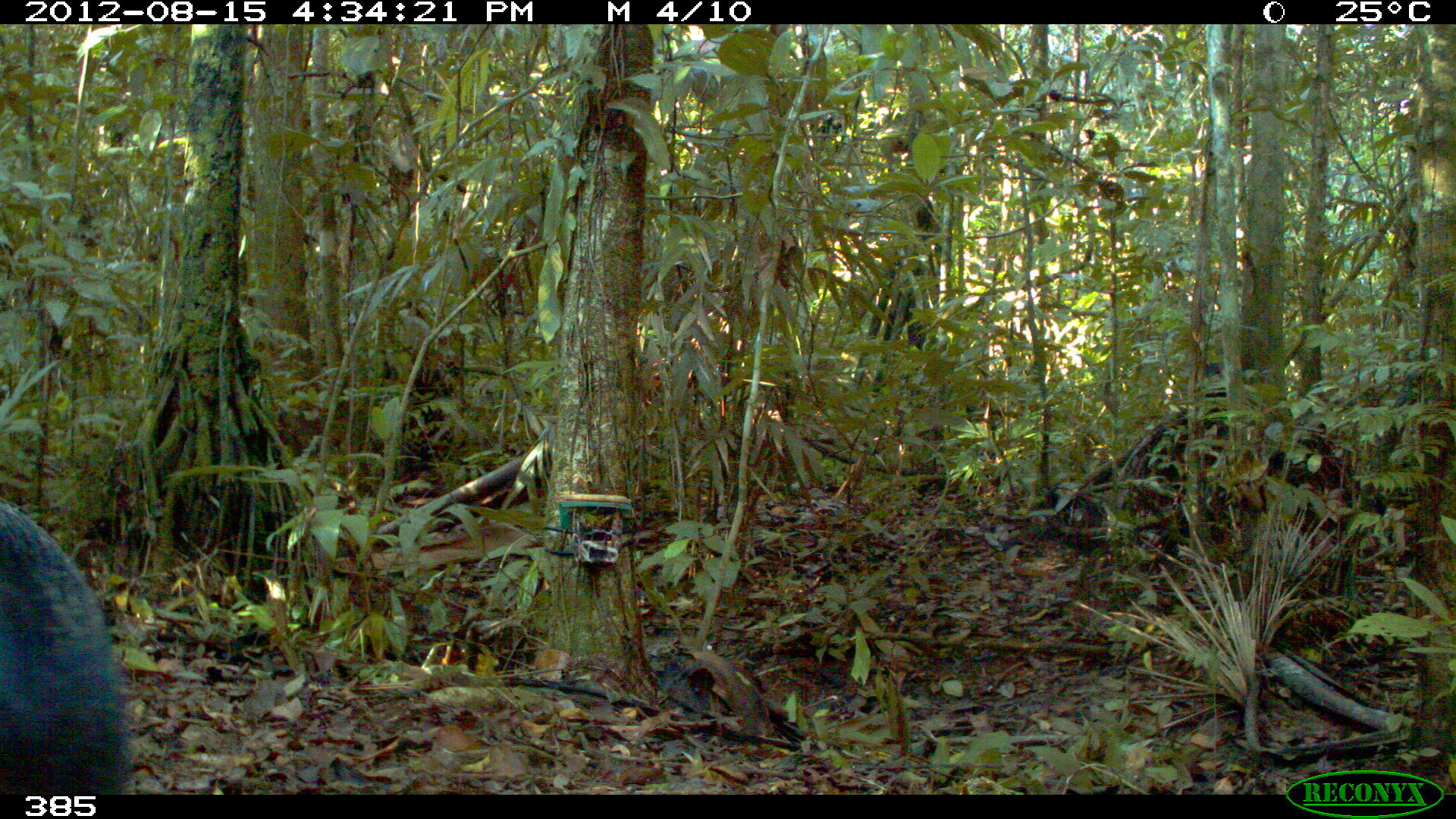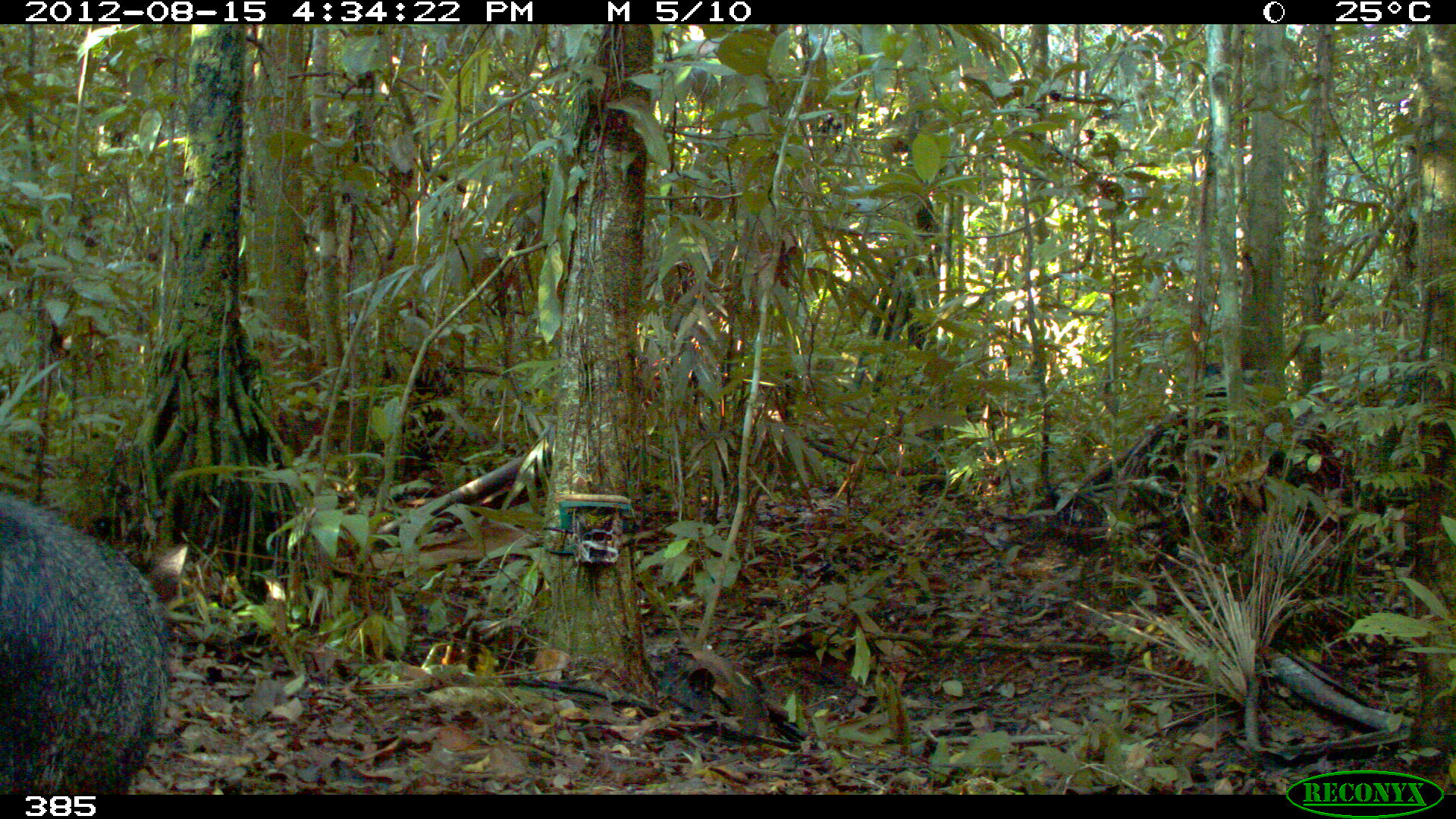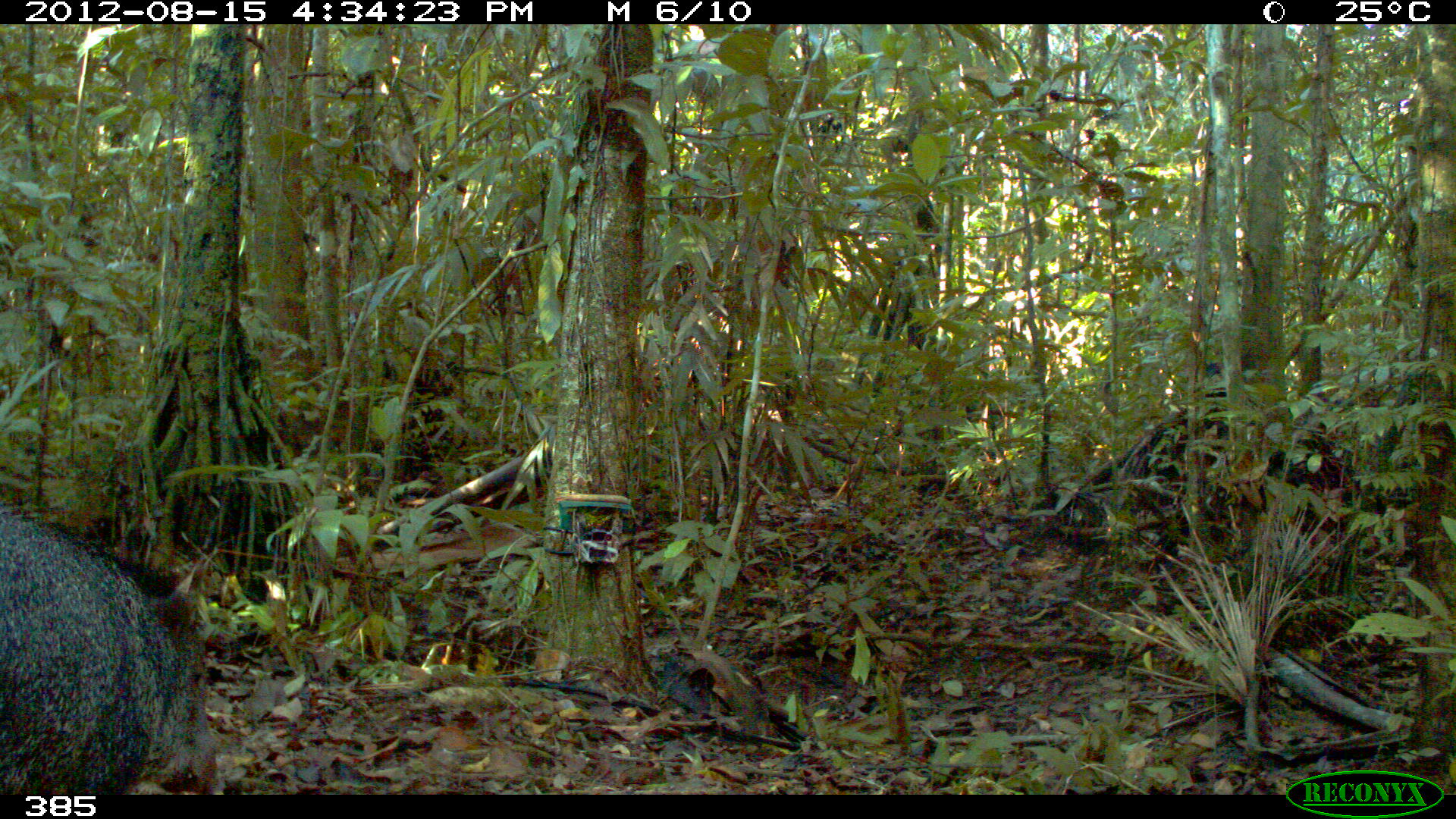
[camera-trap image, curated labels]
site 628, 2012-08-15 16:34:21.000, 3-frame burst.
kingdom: Animalia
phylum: Chordata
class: Mammalia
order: Artiodactyla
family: Tayassuidae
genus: Pecari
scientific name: Pecari tajacu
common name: collared peccary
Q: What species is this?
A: Pecari tajacu (collared peccary).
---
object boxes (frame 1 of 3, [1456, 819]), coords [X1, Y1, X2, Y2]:
pecari tajacu: [0, 498, 138, 796]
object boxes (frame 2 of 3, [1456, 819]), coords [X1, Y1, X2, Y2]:
pecari tajacu: [1, 494, 171, 794]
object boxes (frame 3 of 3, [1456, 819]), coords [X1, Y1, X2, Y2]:
pecari tajacu: [0, 503, 226, 795]